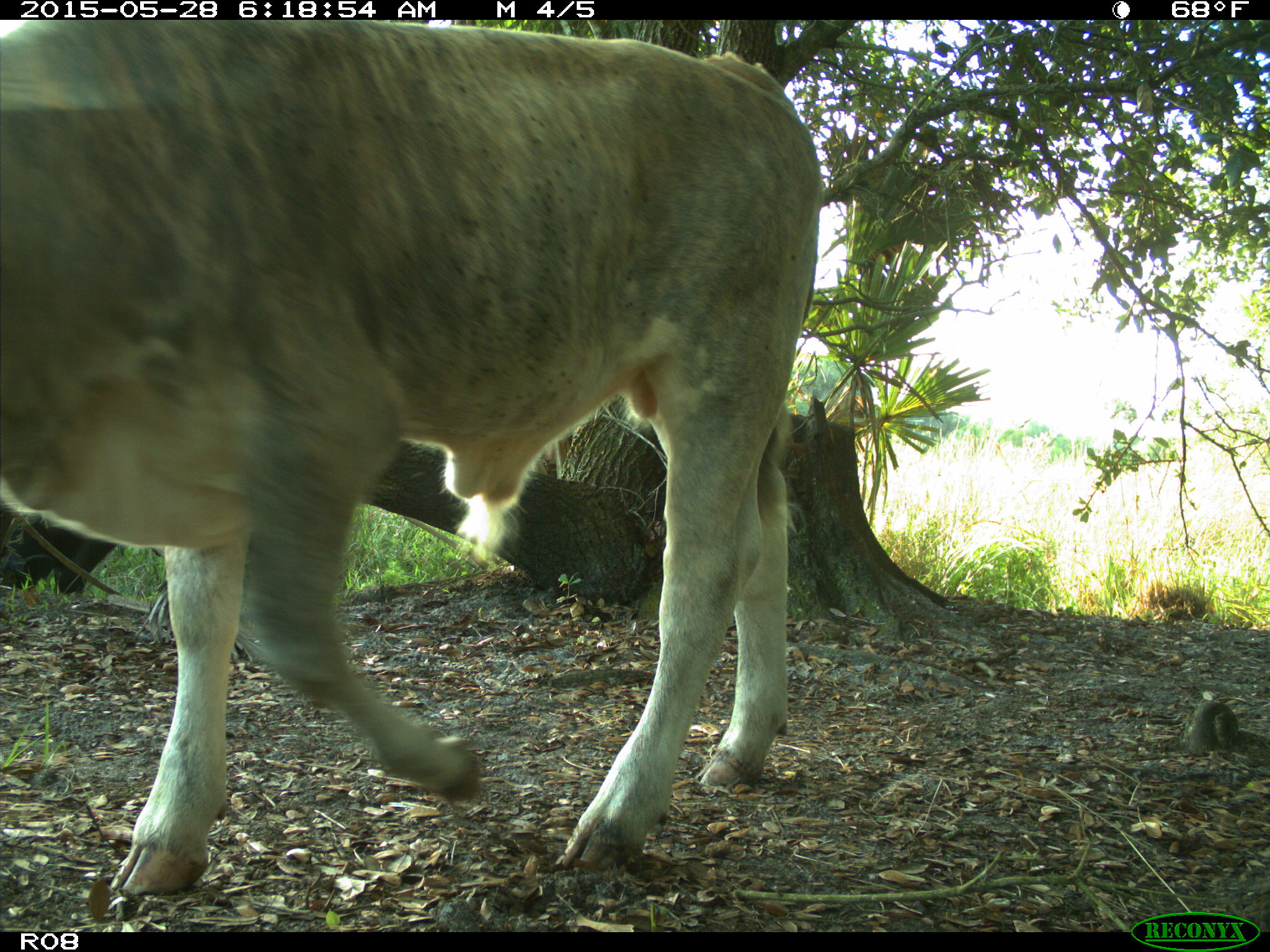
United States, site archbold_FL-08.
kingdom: Animalia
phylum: Chordata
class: Mammalia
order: Artiodactyla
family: Bovidae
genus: Bos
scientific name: Bos taurus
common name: domestic cow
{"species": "Bos taurus (domestic cow)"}